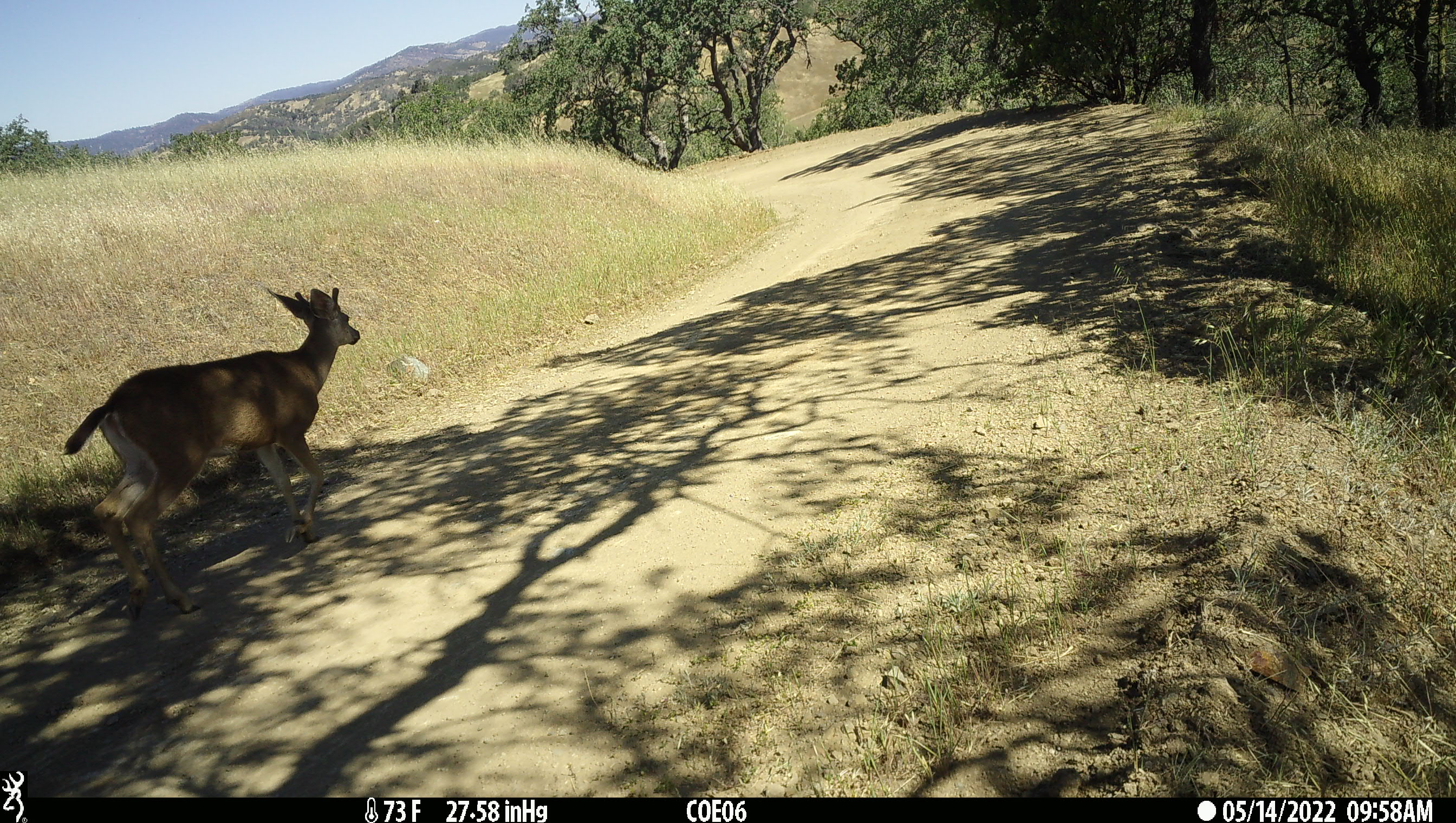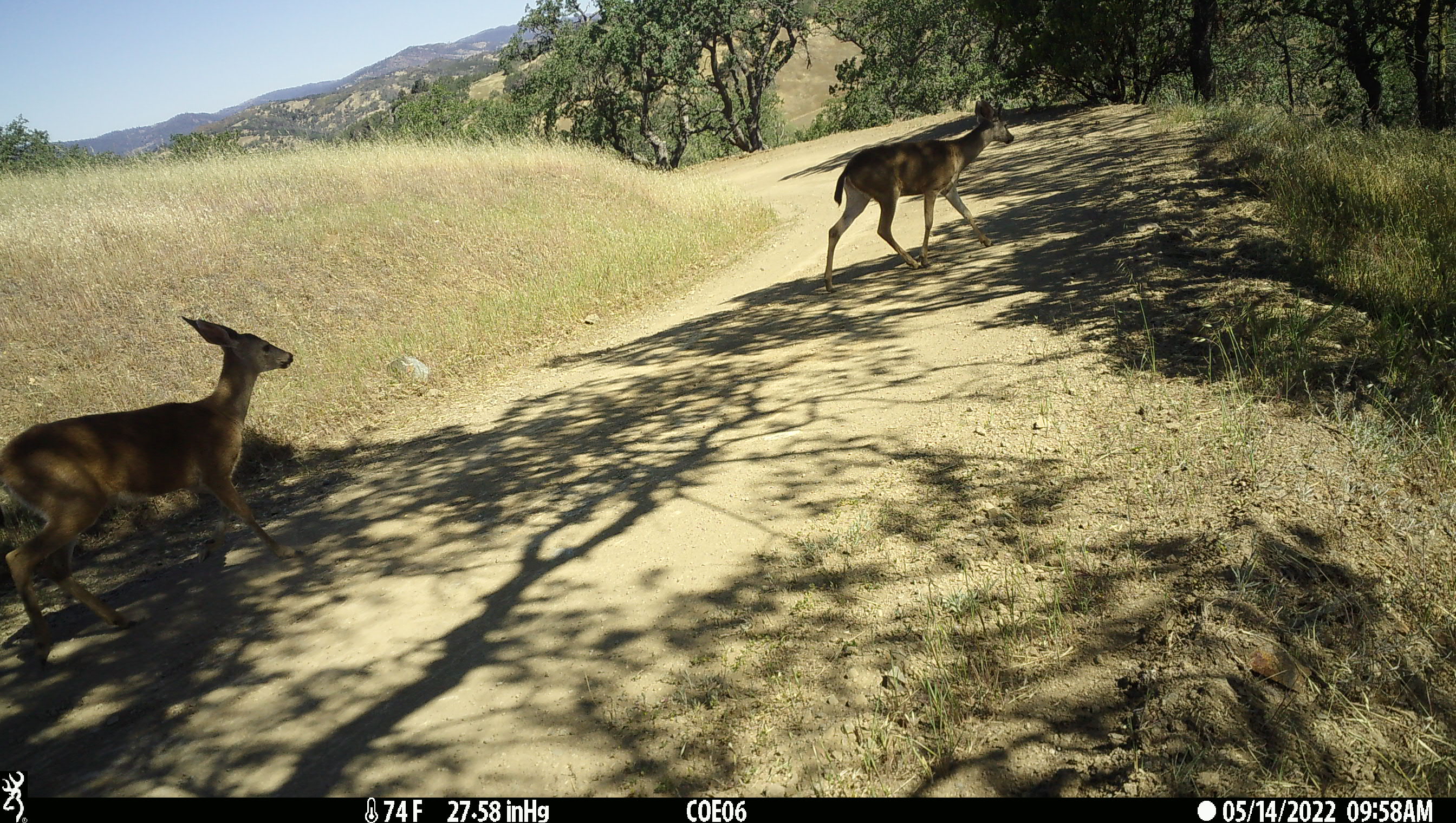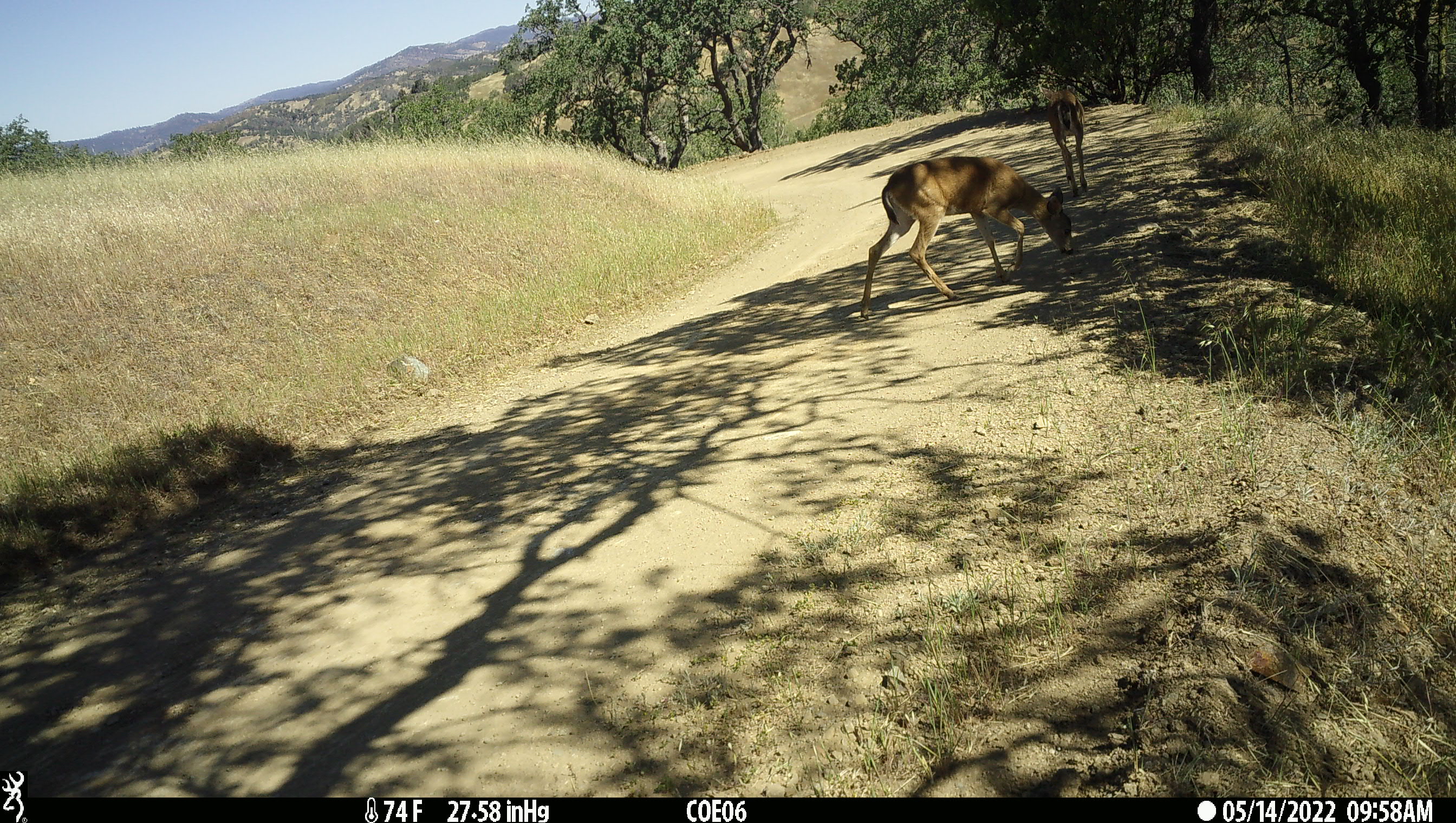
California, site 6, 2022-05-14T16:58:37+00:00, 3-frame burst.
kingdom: Animalia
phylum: Chordata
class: Mammalia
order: Artiodactyla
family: Cervidae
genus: Odocoileus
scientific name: Odocoileus hemionus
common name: mule deer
Mule deer (Odocoileus hemionus).